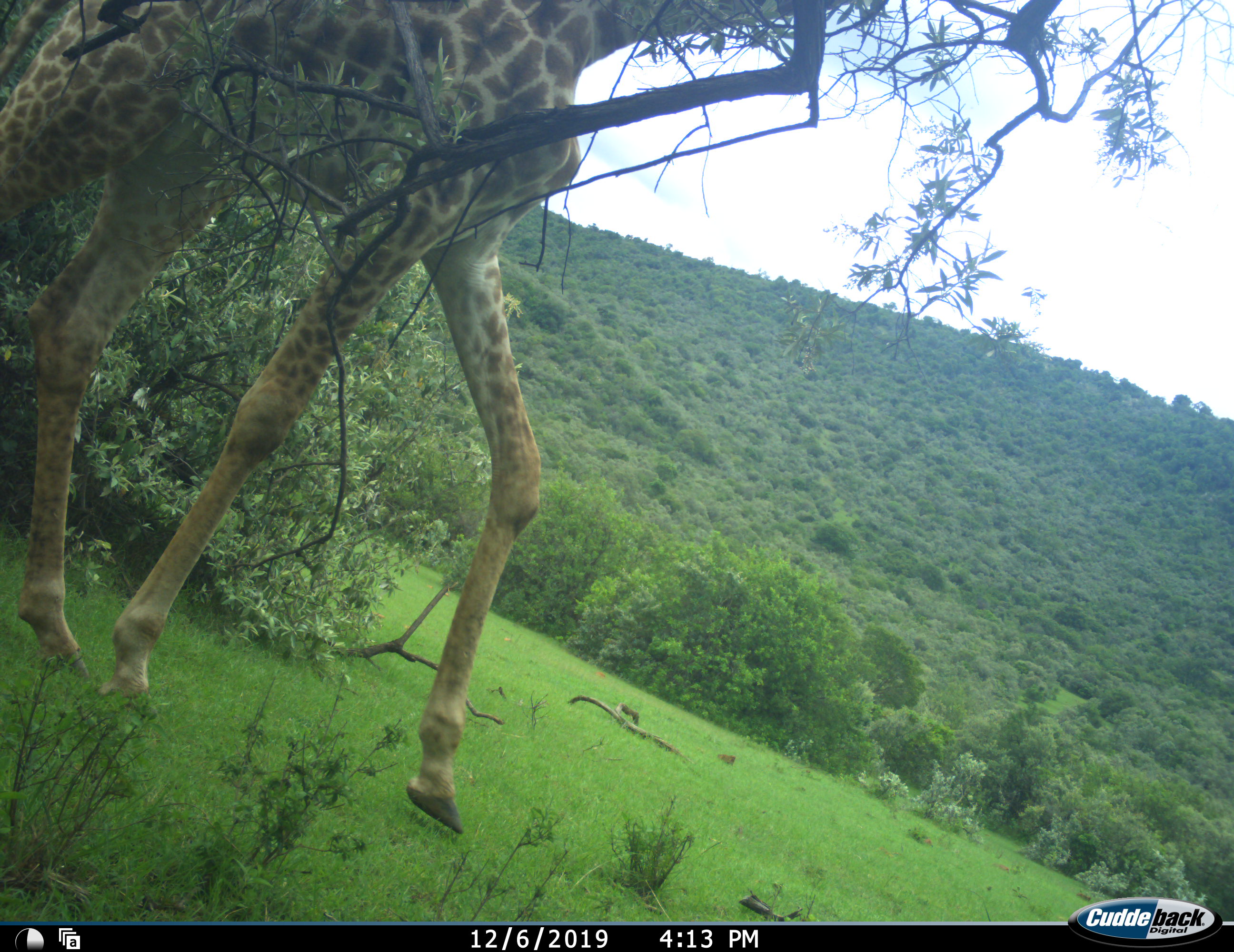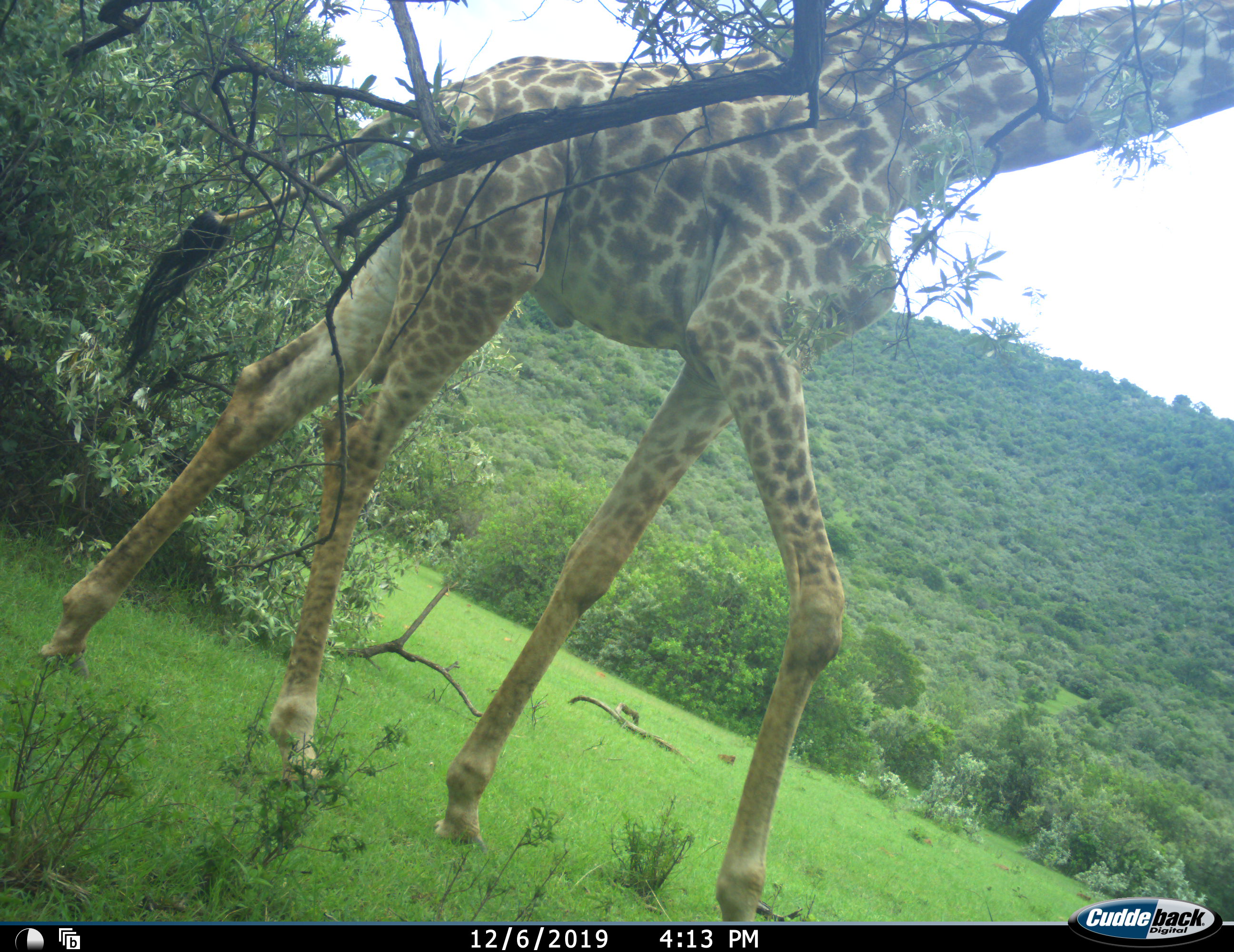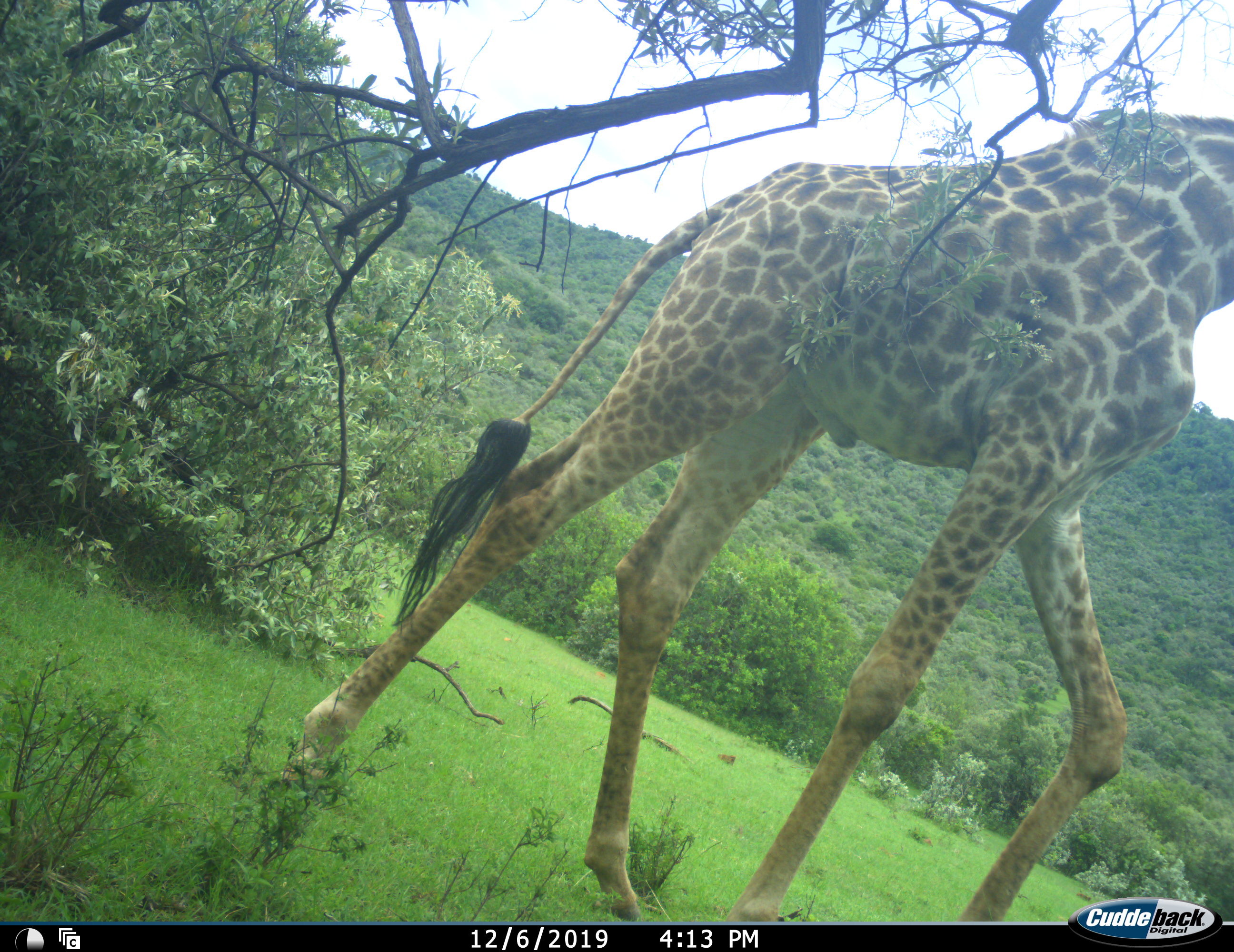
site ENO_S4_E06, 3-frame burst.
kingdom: Animalia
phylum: Chordata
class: Mammalia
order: Artiodactyla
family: Giraffidae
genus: Giraffa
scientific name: Giraffa camelopardalis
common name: giraffe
Giraffe (Giraffa camelopardalis), count 1. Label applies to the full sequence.